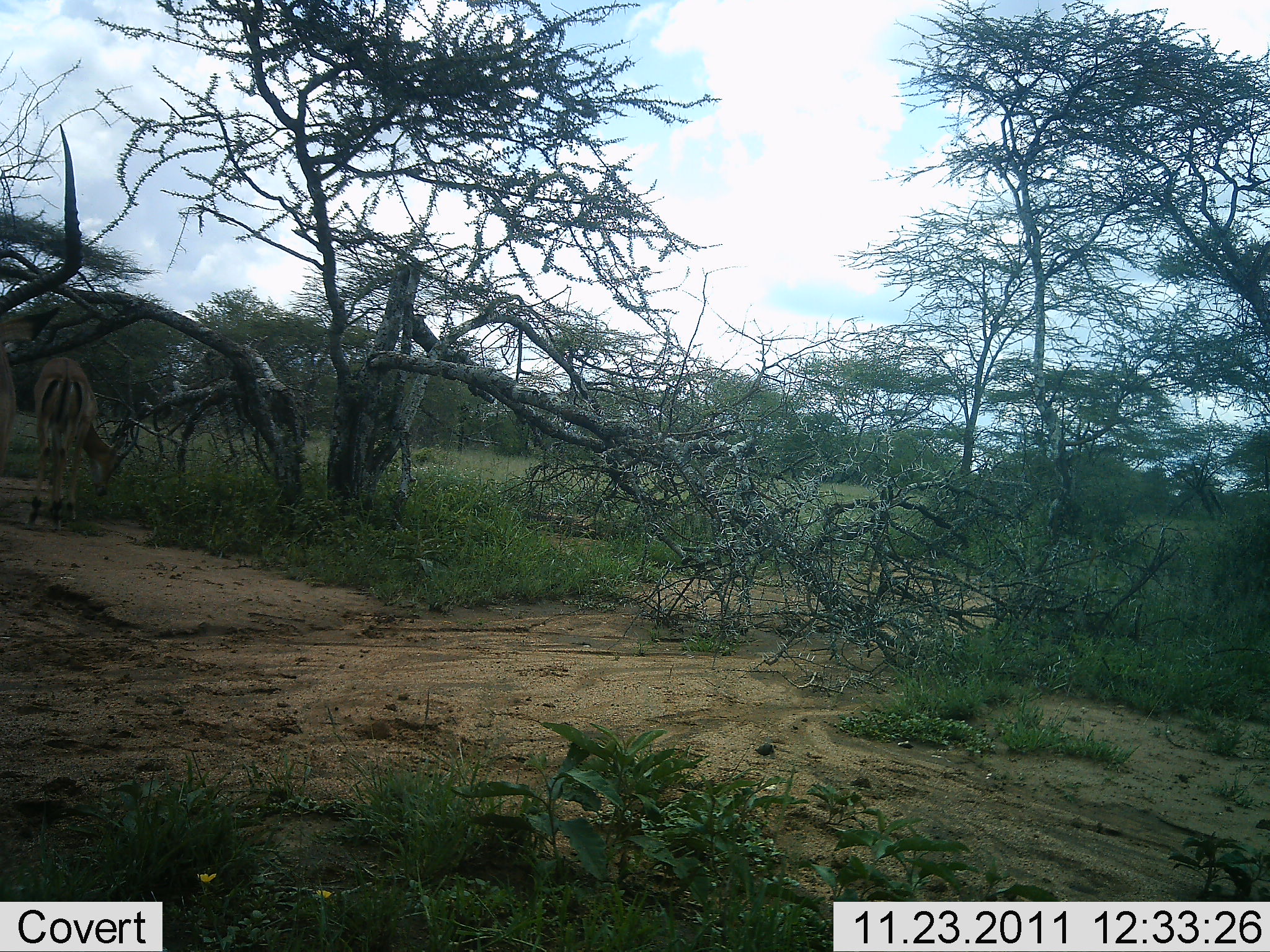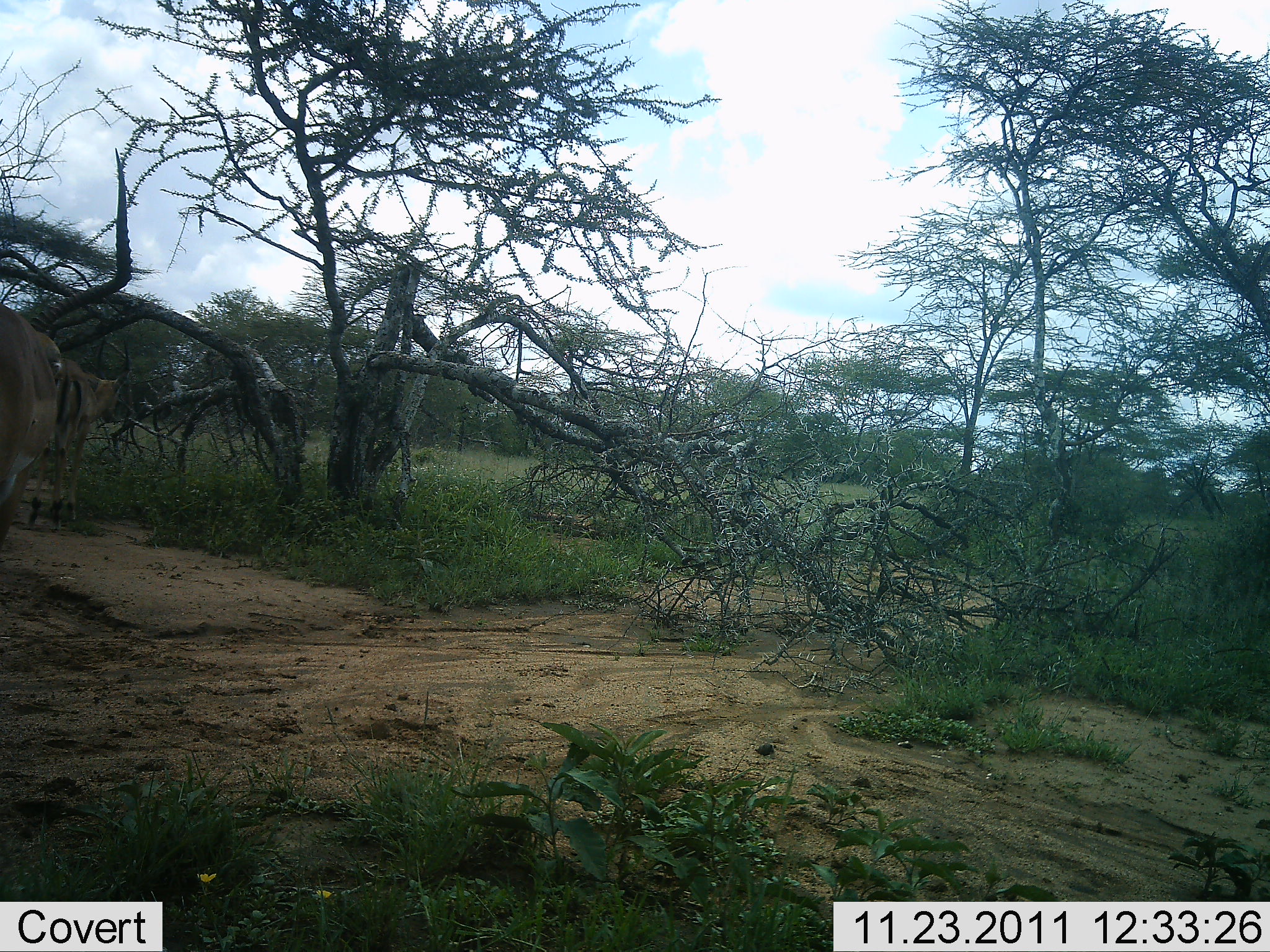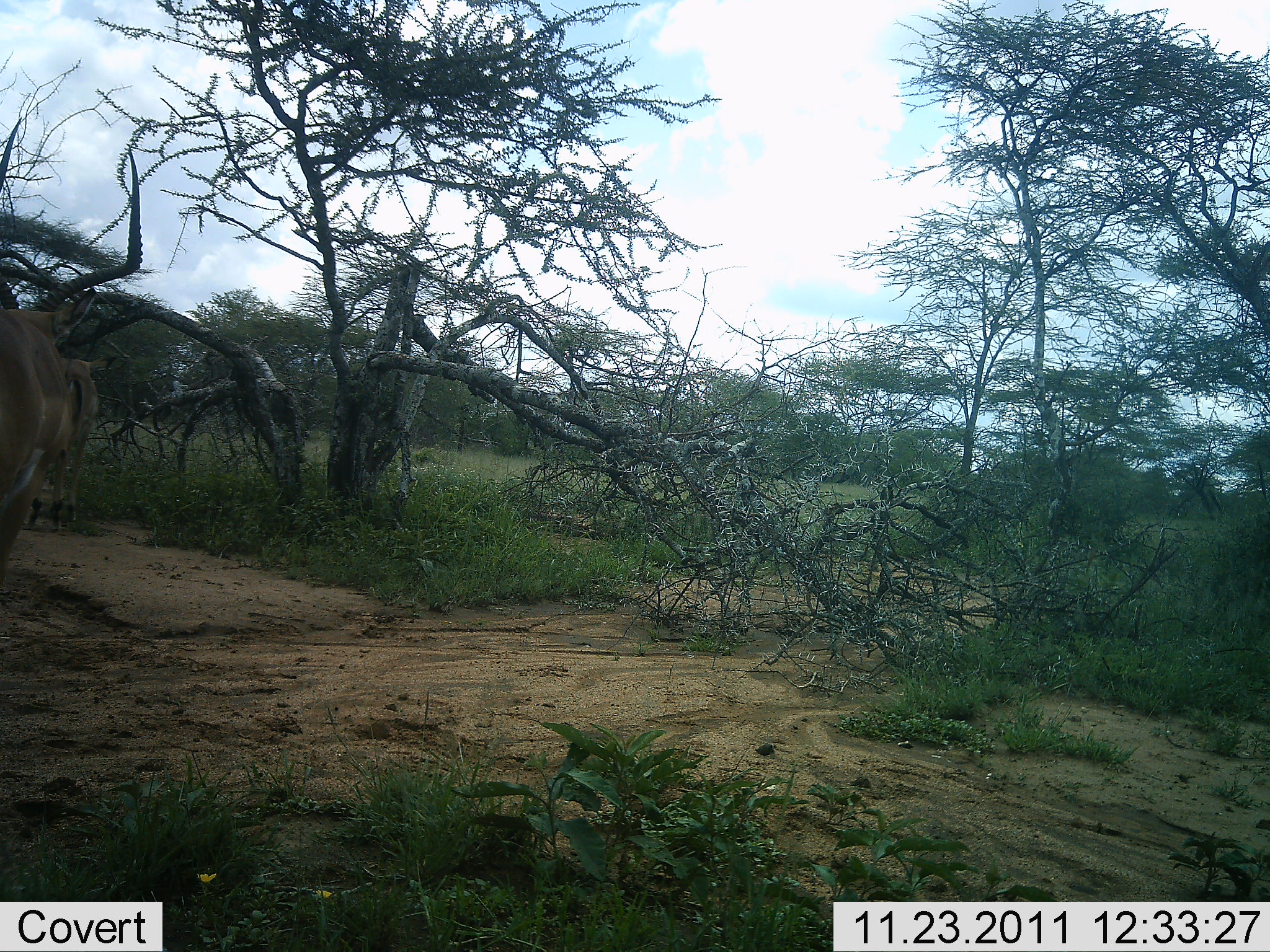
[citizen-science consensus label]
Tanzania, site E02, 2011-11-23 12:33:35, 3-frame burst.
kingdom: Animalia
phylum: Chordata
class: Mammalia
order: Artiodactyla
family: Bovidae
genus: Aepyceros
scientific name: Aepyceros melampus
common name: impala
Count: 2.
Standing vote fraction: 73%.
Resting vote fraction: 0%.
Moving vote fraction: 27%.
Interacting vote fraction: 7%.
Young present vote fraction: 0%.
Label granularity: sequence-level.